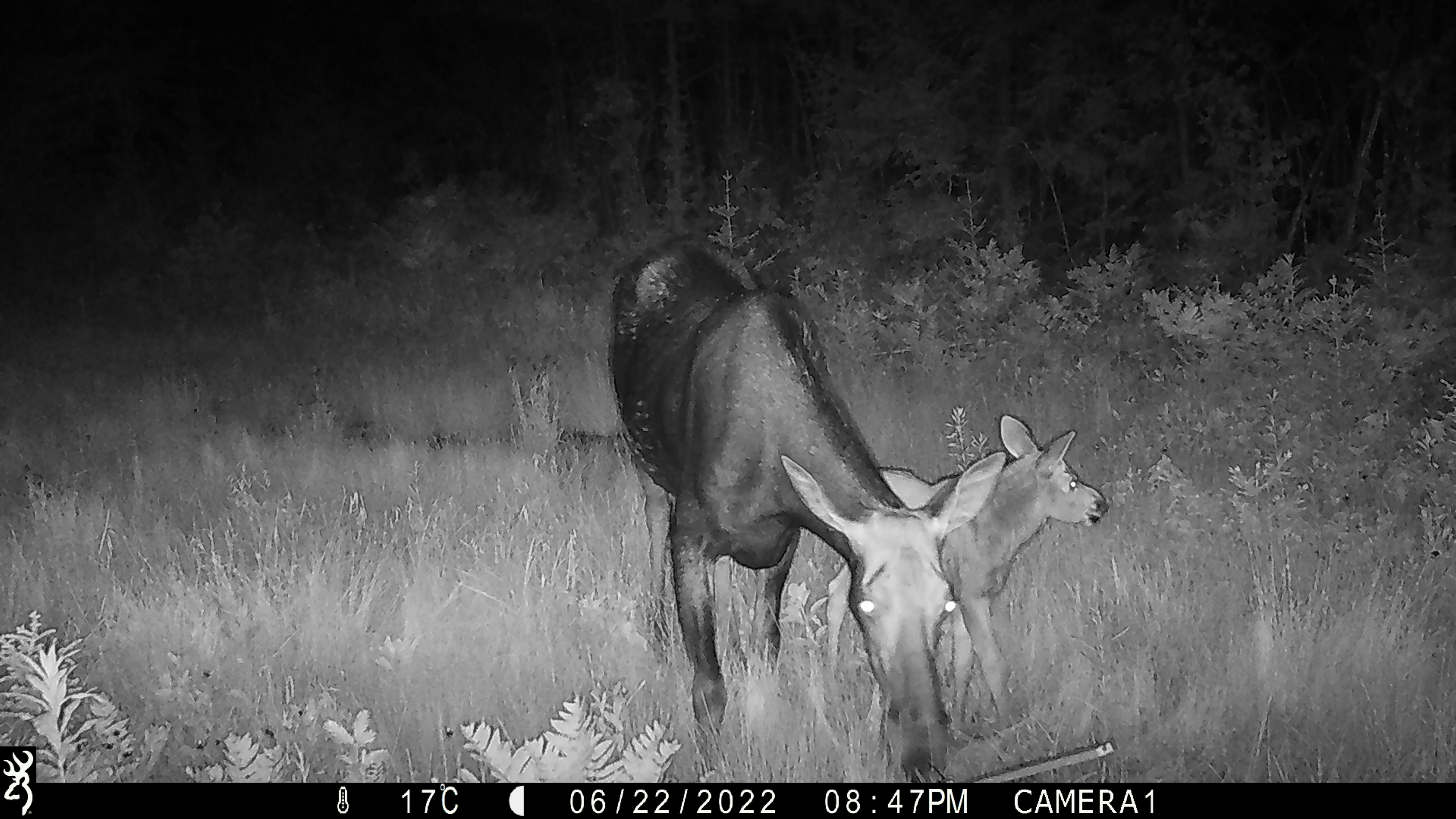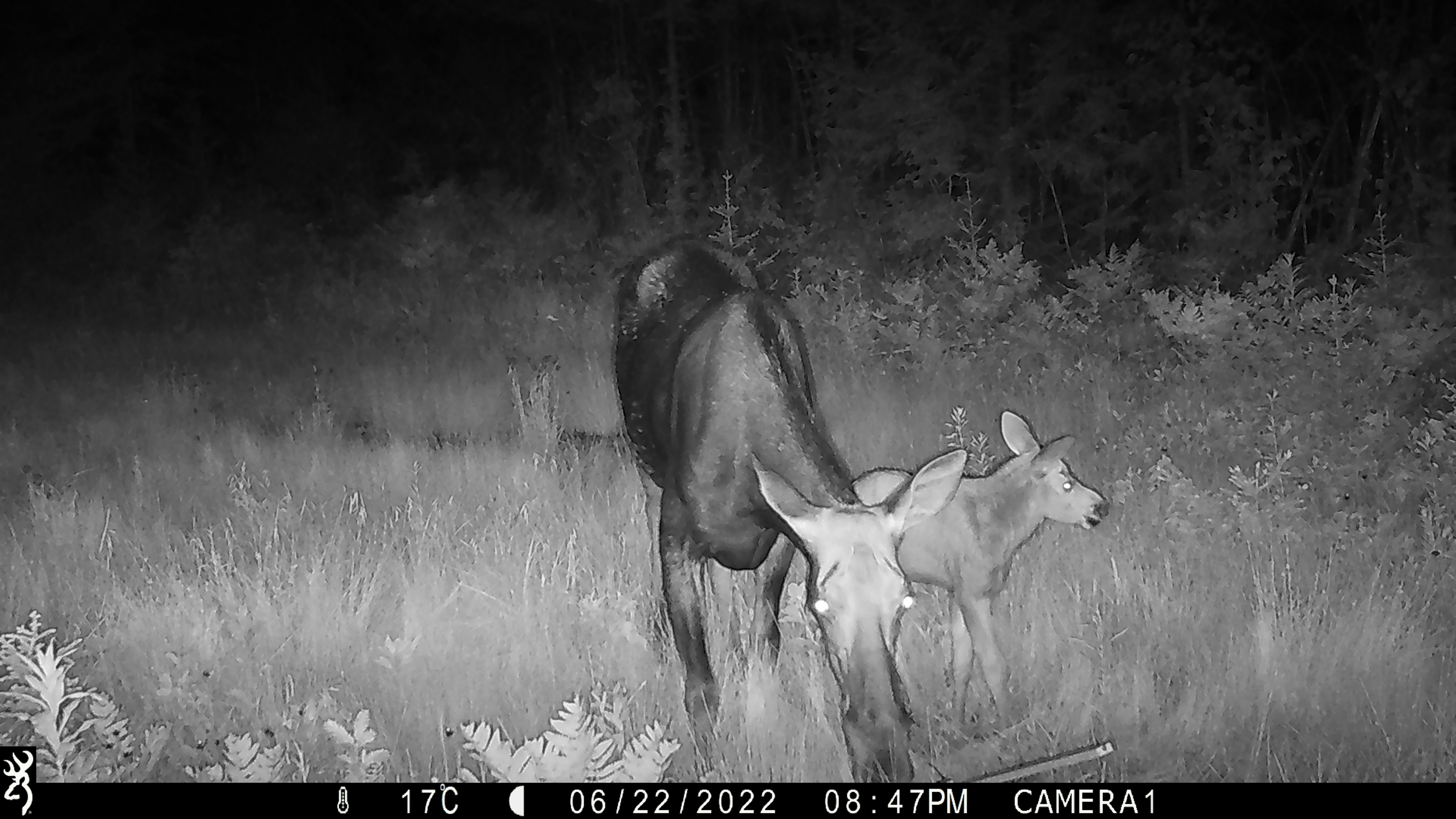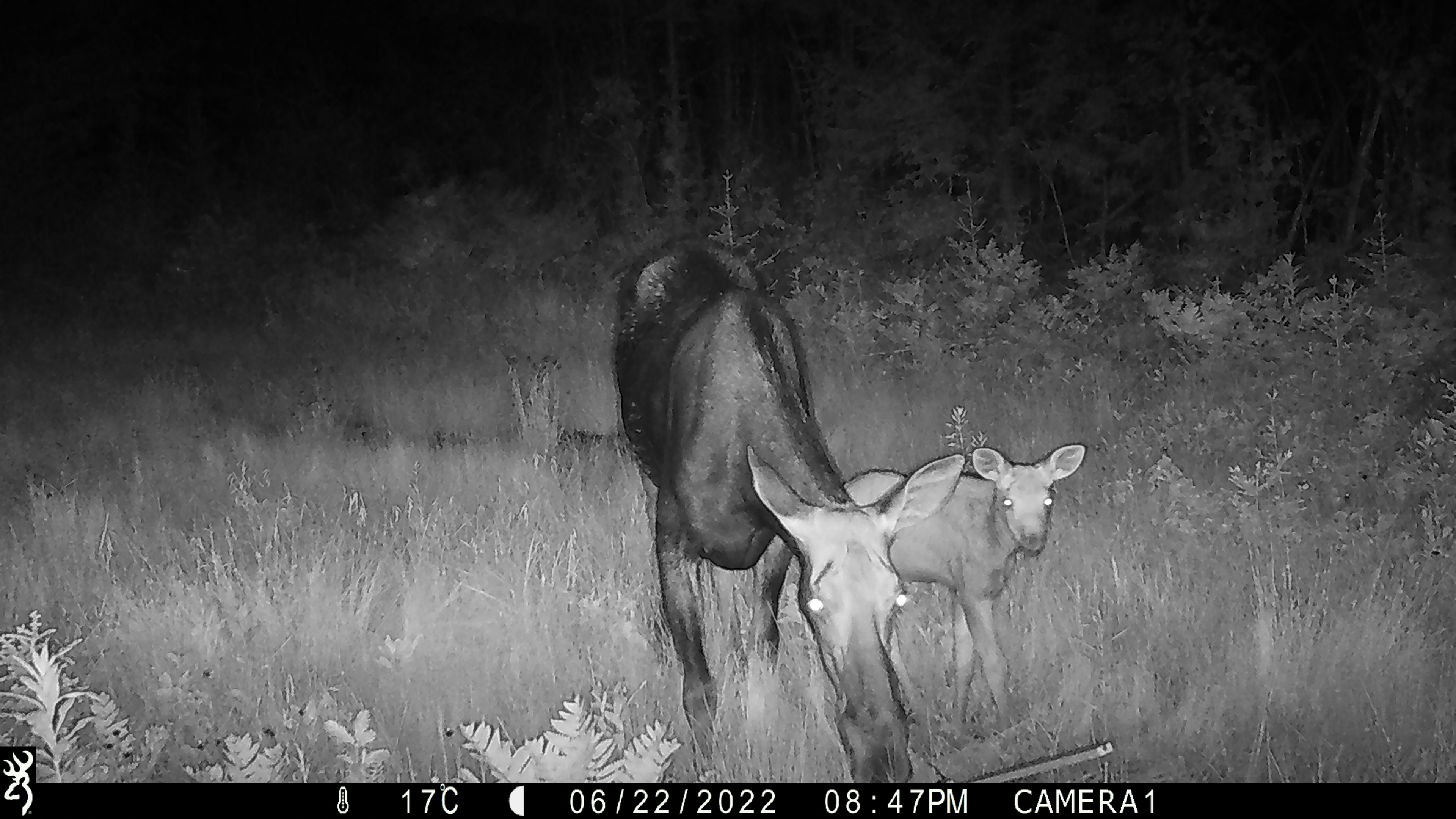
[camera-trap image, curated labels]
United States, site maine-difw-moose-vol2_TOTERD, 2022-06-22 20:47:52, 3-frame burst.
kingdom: Animalia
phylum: Chordata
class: Mammalia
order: Artiodactyla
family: Cervidae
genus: Alces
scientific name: Alces alces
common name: moose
Moose (Alces alces).